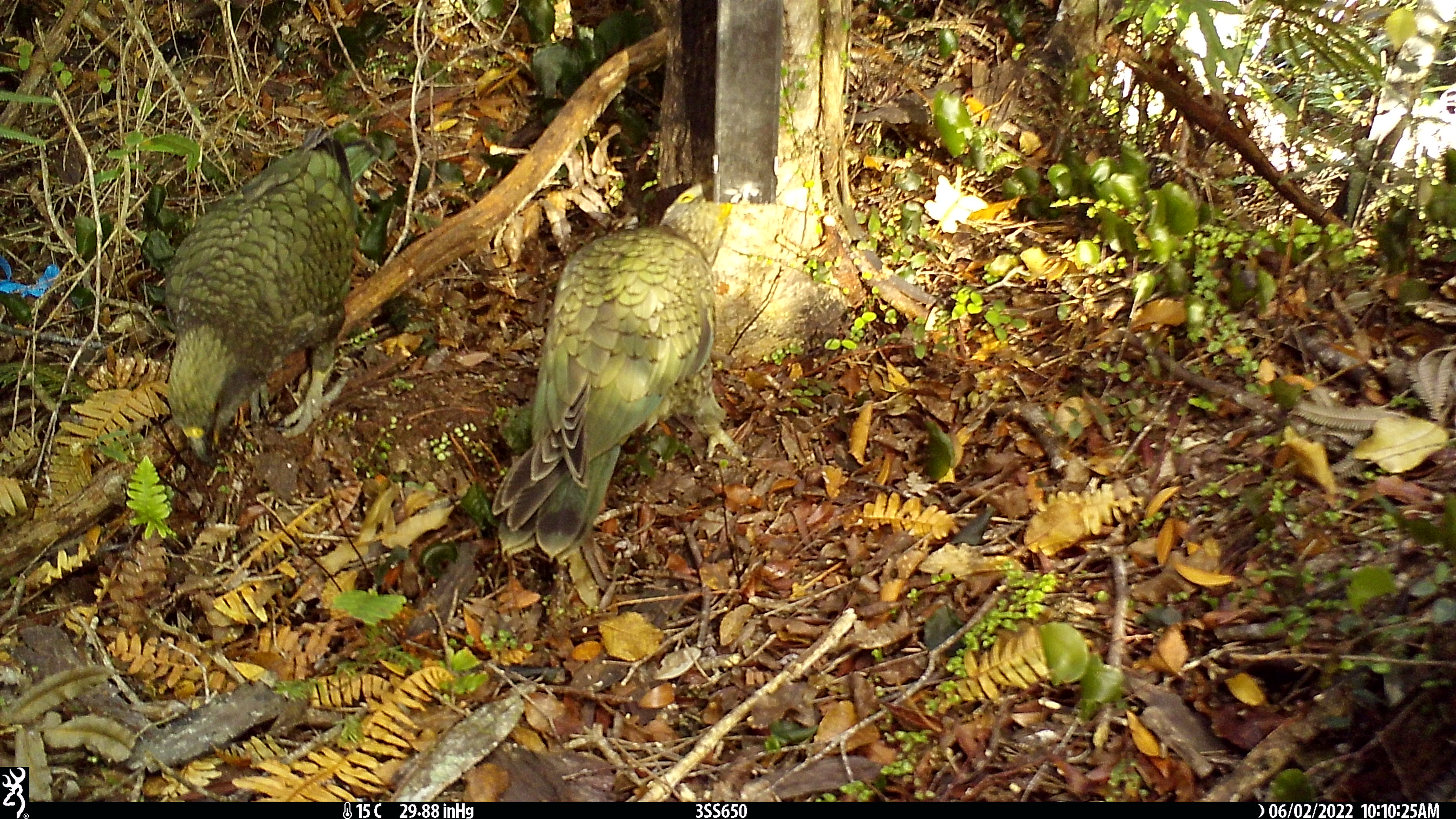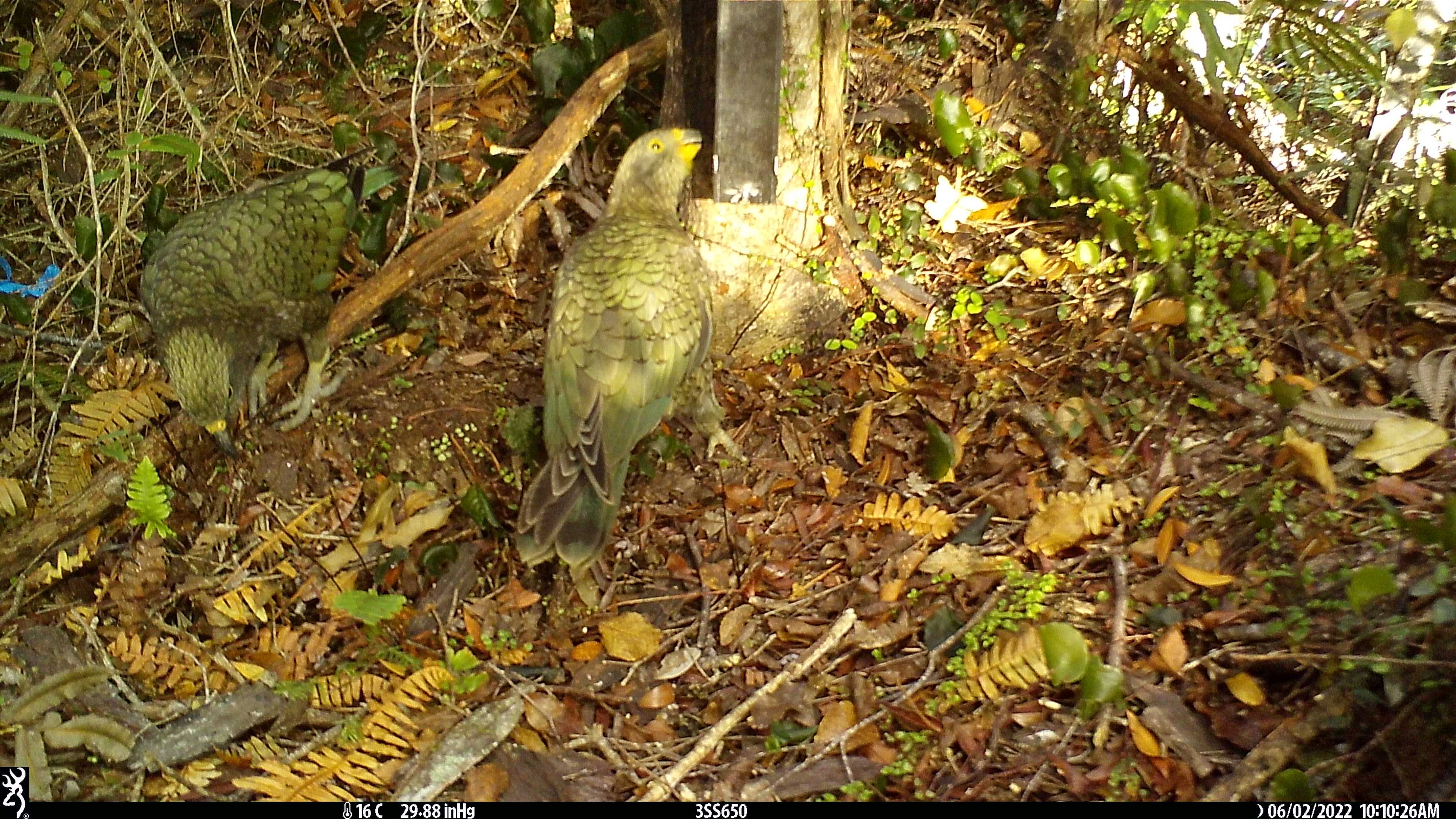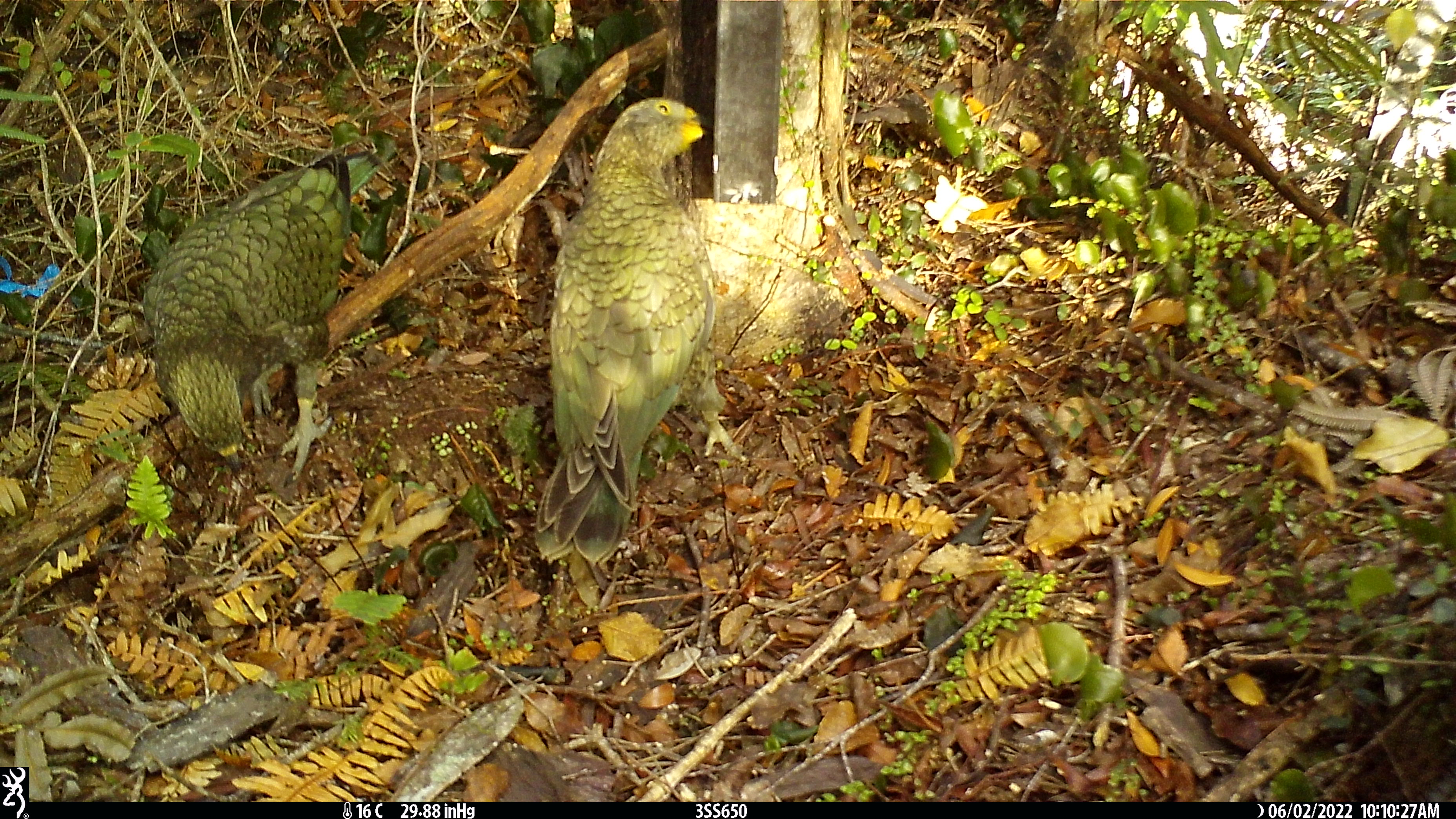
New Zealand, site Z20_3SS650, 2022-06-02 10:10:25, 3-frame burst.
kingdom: Animalia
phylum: Chordata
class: Aves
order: Psittaciformes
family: Strigopidae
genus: Nestor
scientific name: Nestor notabilis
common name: kea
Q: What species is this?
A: Kea (Nestor notabilis).